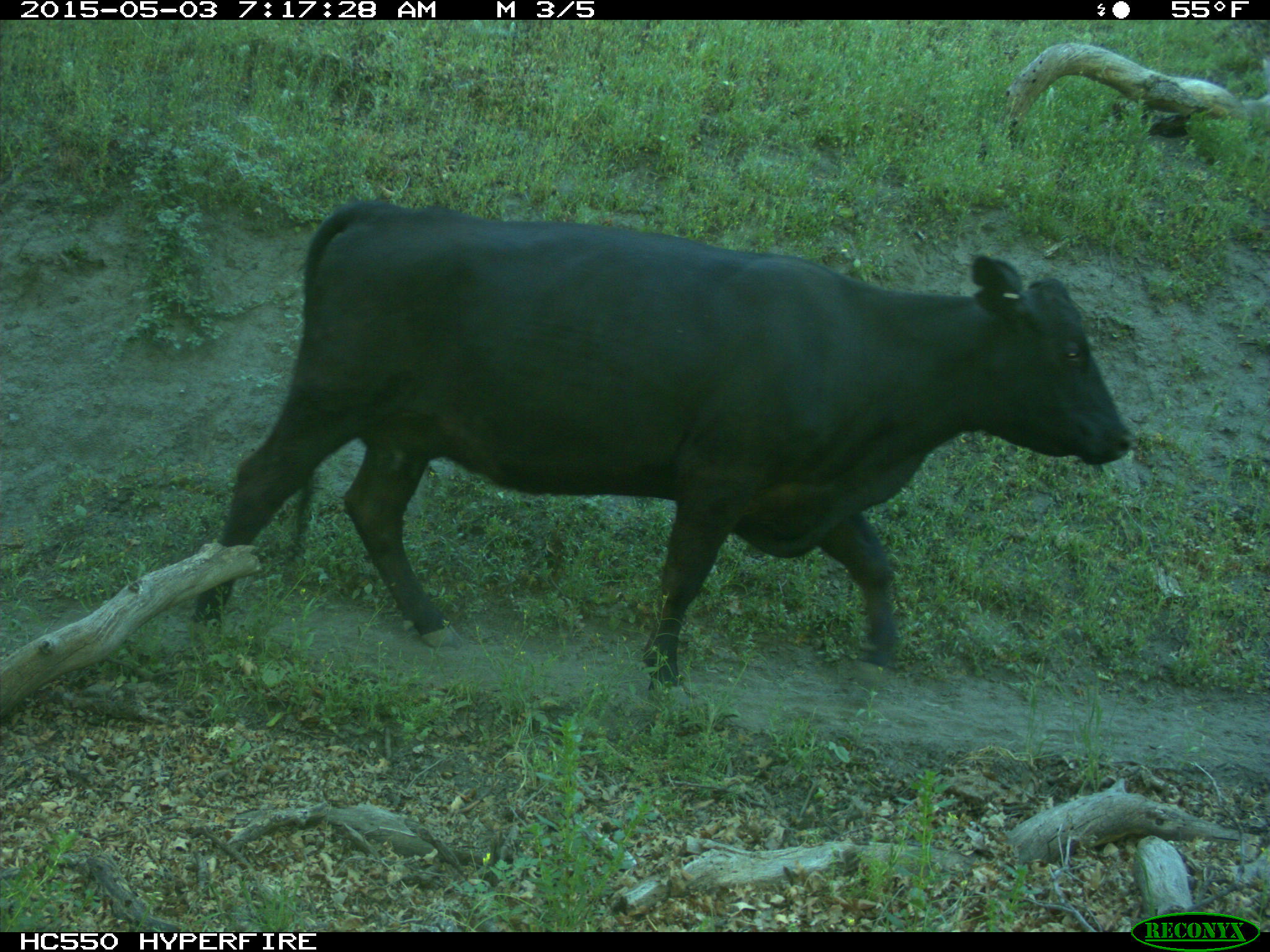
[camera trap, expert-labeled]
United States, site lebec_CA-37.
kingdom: Animalia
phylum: Chordata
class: Mammalia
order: Artiodactyla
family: Bovidae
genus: Bos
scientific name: Bos taurus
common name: domestic cow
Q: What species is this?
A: Bos taurus (domestic cow).